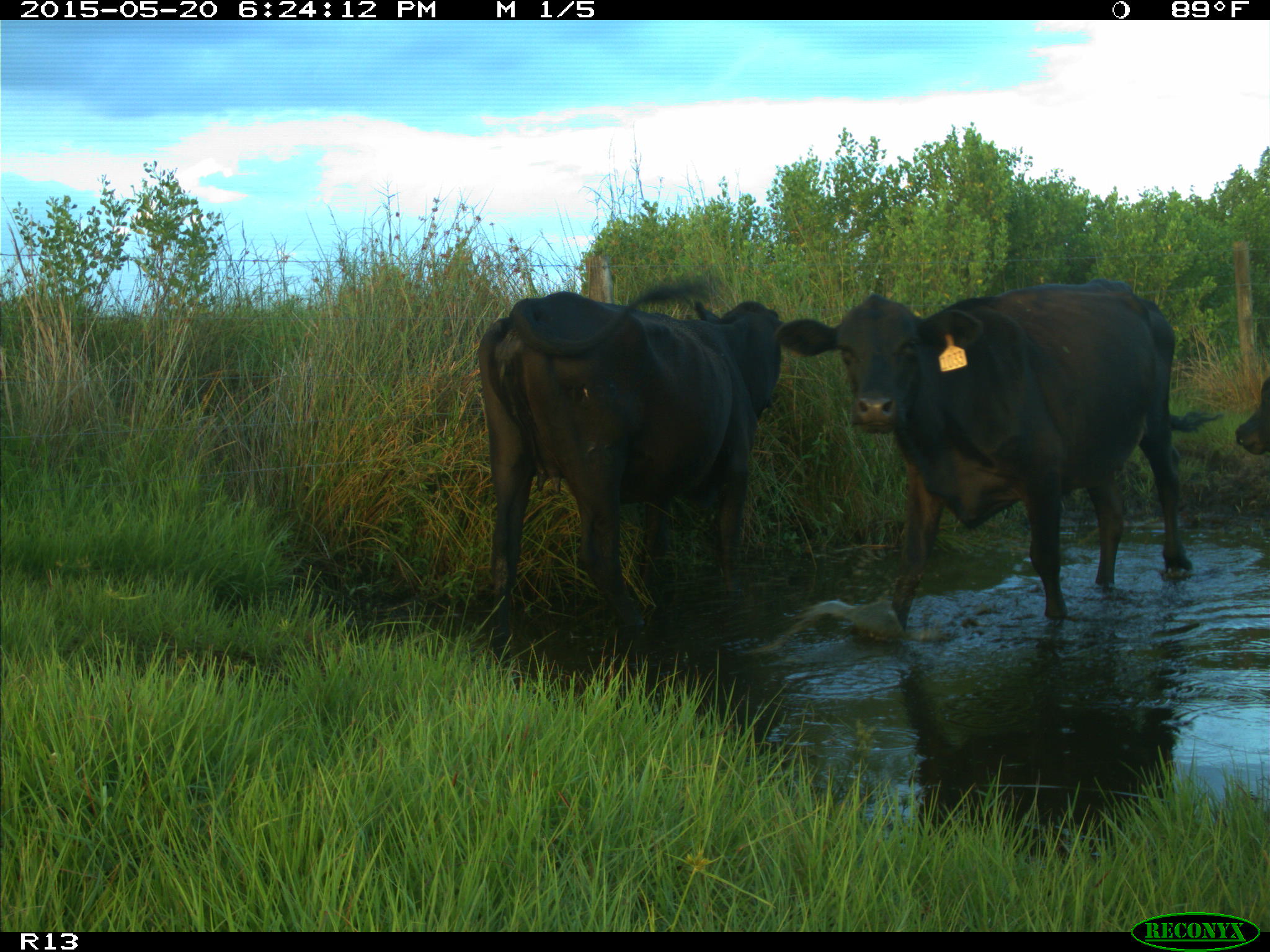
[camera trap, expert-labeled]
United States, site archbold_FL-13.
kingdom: Animalia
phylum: Chordata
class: Mammalia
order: Artiodactyla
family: Bovidae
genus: Bos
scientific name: Bos taurus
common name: domestic cow